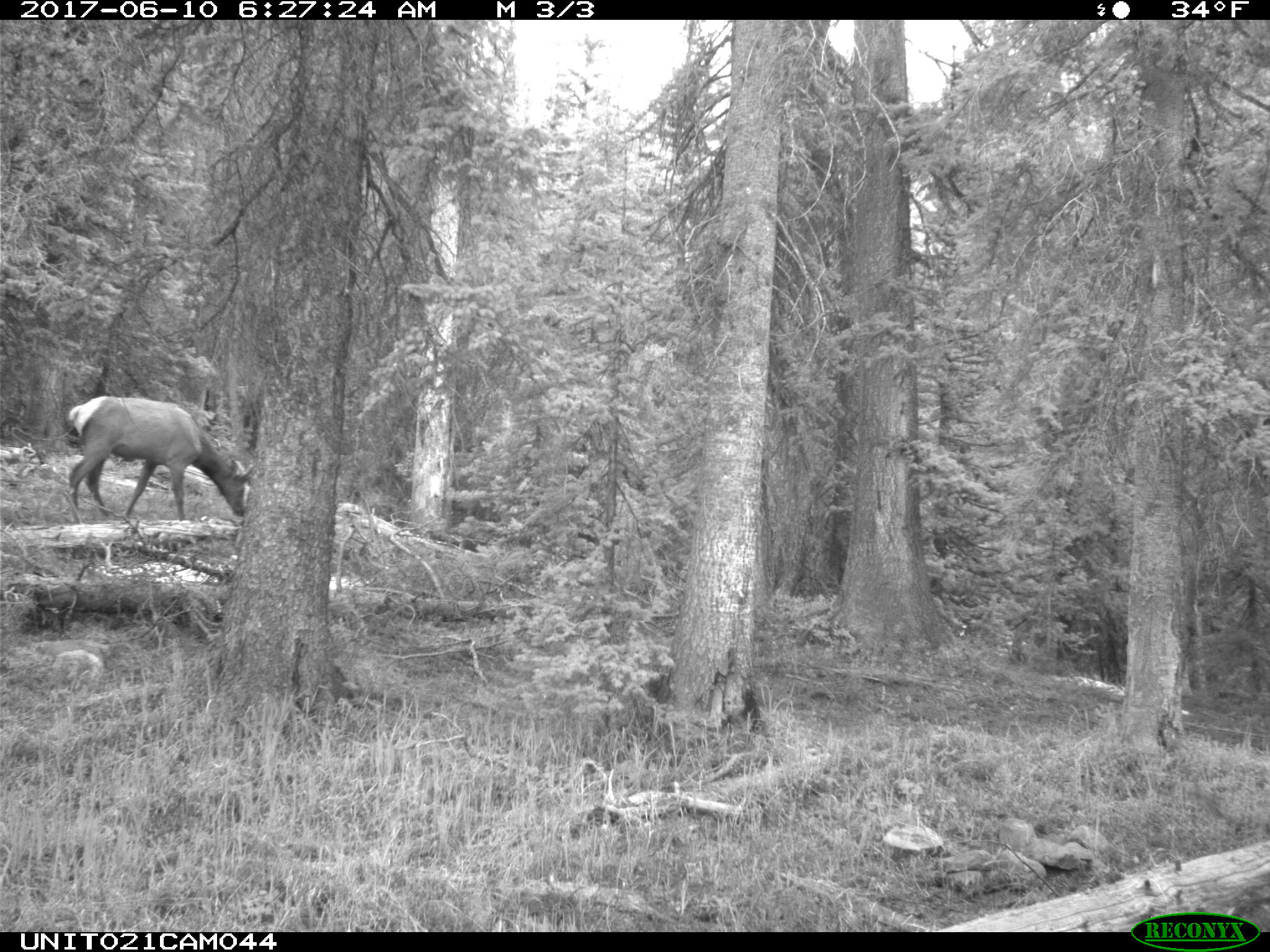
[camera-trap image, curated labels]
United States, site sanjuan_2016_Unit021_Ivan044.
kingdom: Animalia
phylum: Chordata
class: Mammalia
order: Artiodactyla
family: Cervidae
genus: Cervus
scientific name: Cervus elaphus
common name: red deer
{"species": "Cervus elaphus (red deer)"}